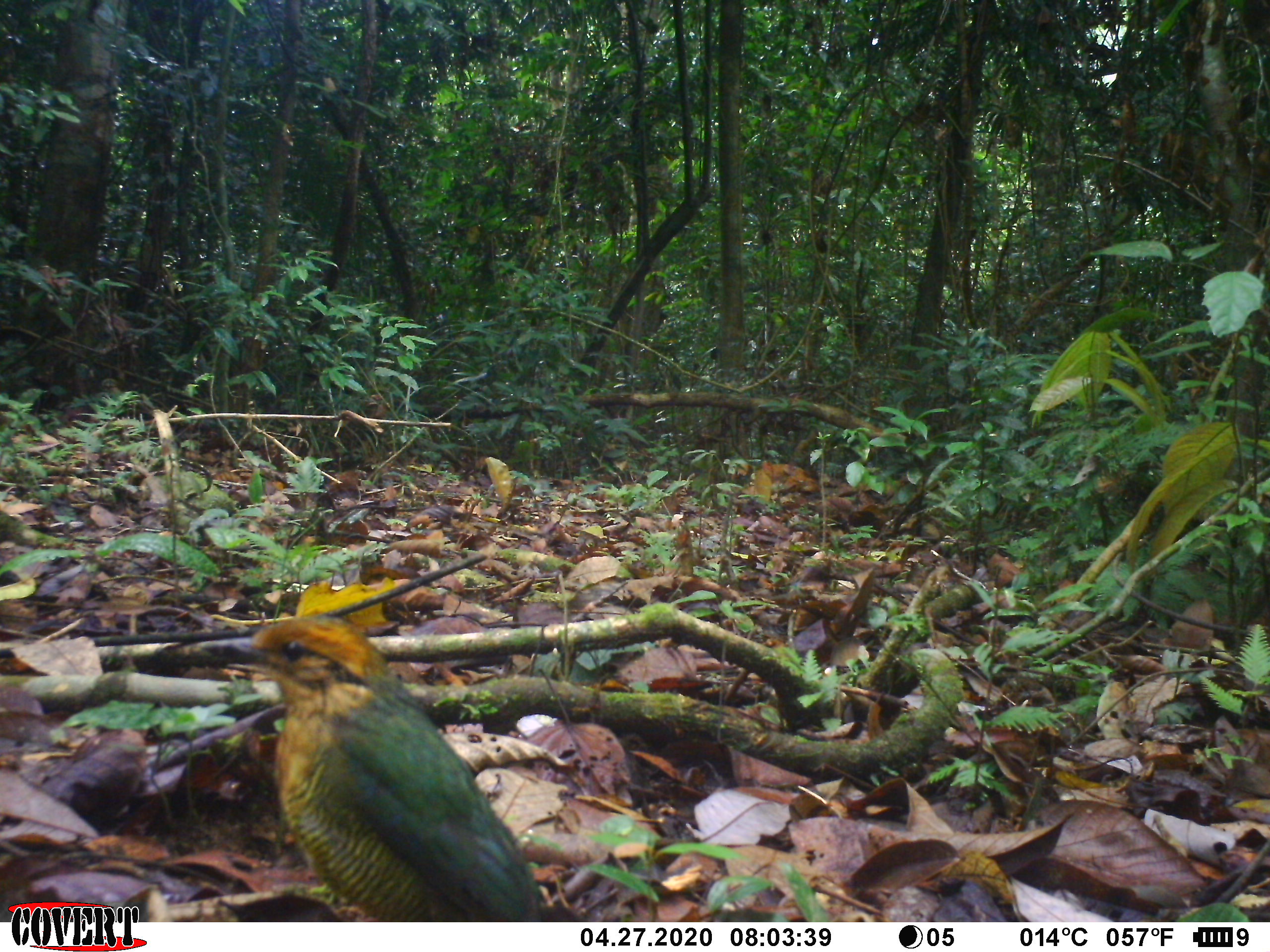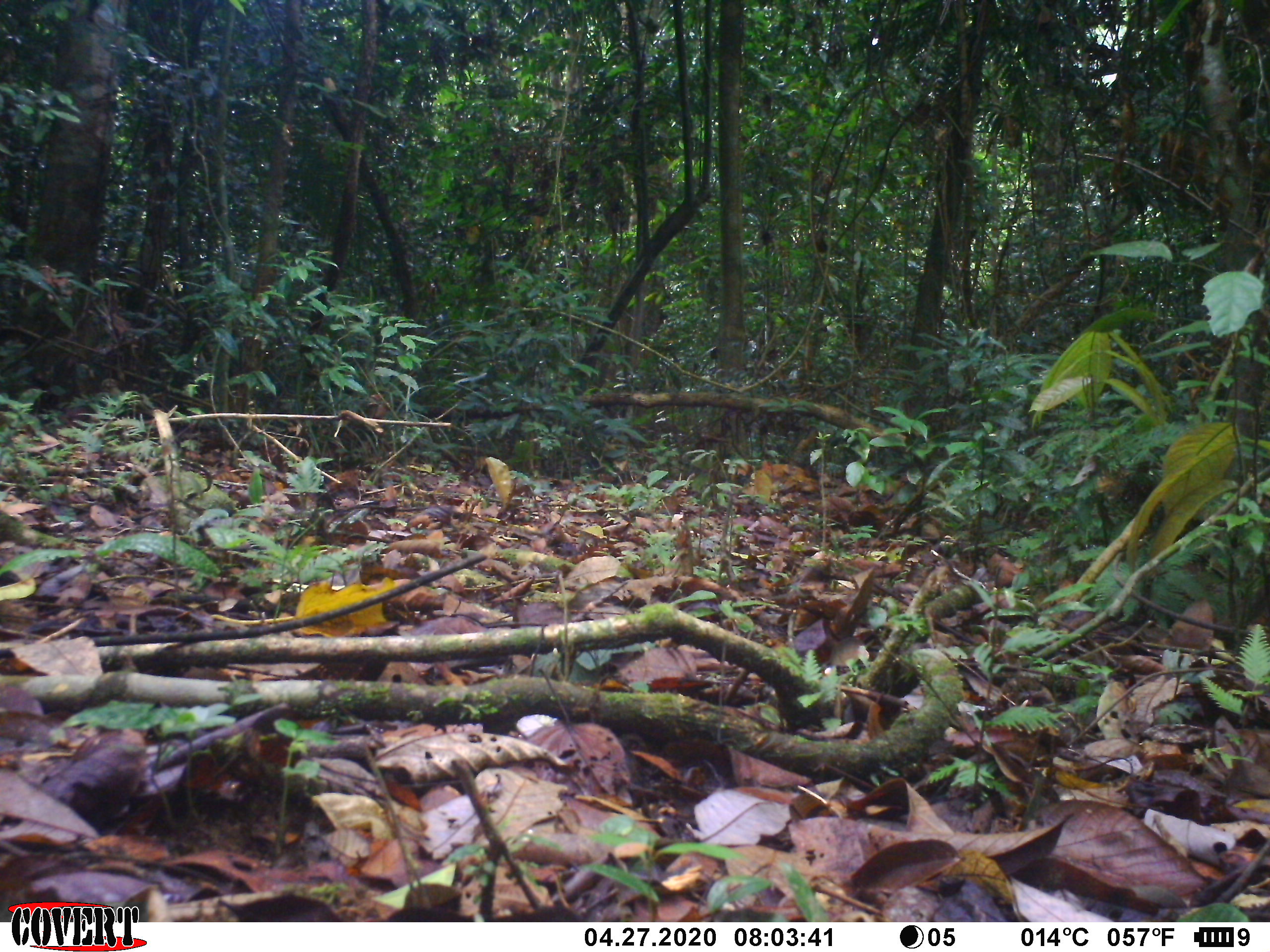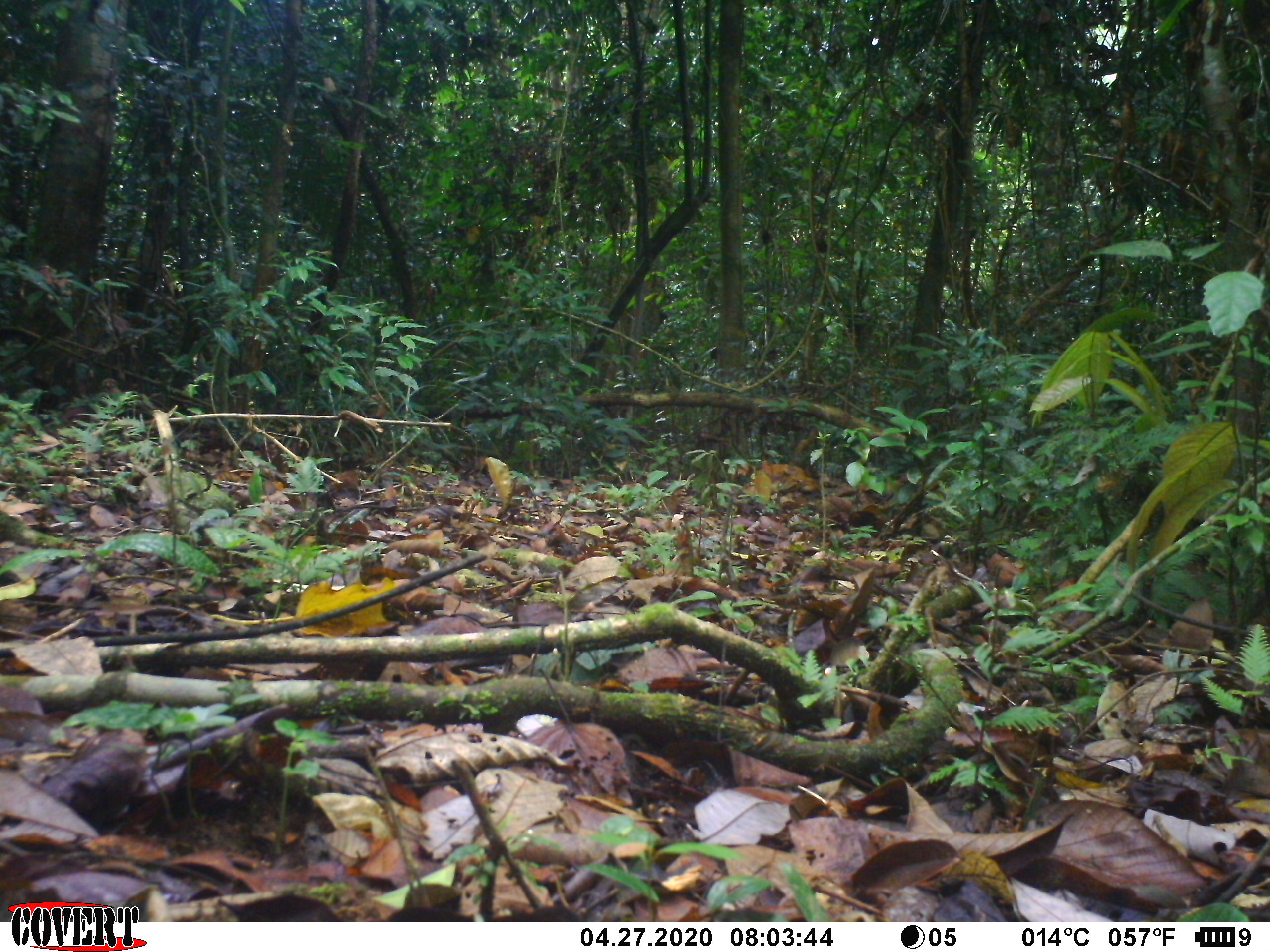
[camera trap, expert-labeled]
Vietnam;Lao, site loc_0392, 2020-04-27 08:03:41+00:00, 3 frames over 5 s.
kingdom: Animalia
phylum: Chordata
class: Aves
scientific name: Aves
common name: bird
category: unidentified bird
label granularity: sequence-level